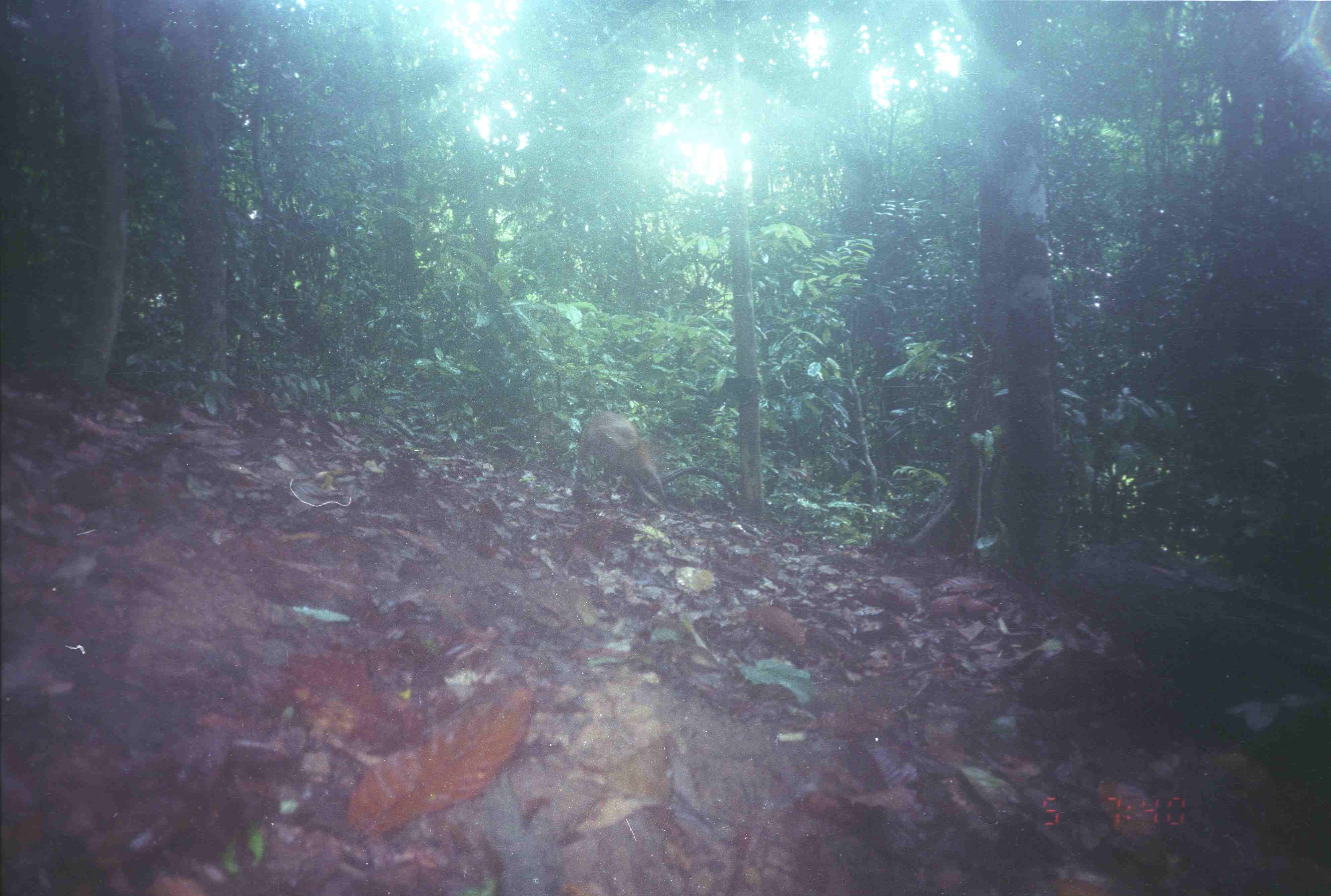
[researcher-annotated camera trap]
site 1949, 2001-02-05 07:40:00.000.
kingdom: Animalia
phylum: Chordata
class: Mammalia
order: Artiodactyla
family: Cervidae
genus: Muntiacus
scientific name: Muntiacus muntjak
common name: southern red muntjac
Muntiacus muntjak (southern red muntjac), count 1.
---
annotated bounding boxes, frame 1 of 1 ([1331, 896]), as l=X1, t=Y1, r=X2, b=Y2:
muntiacus muntjak: l=577, t=409, r=659, b=487